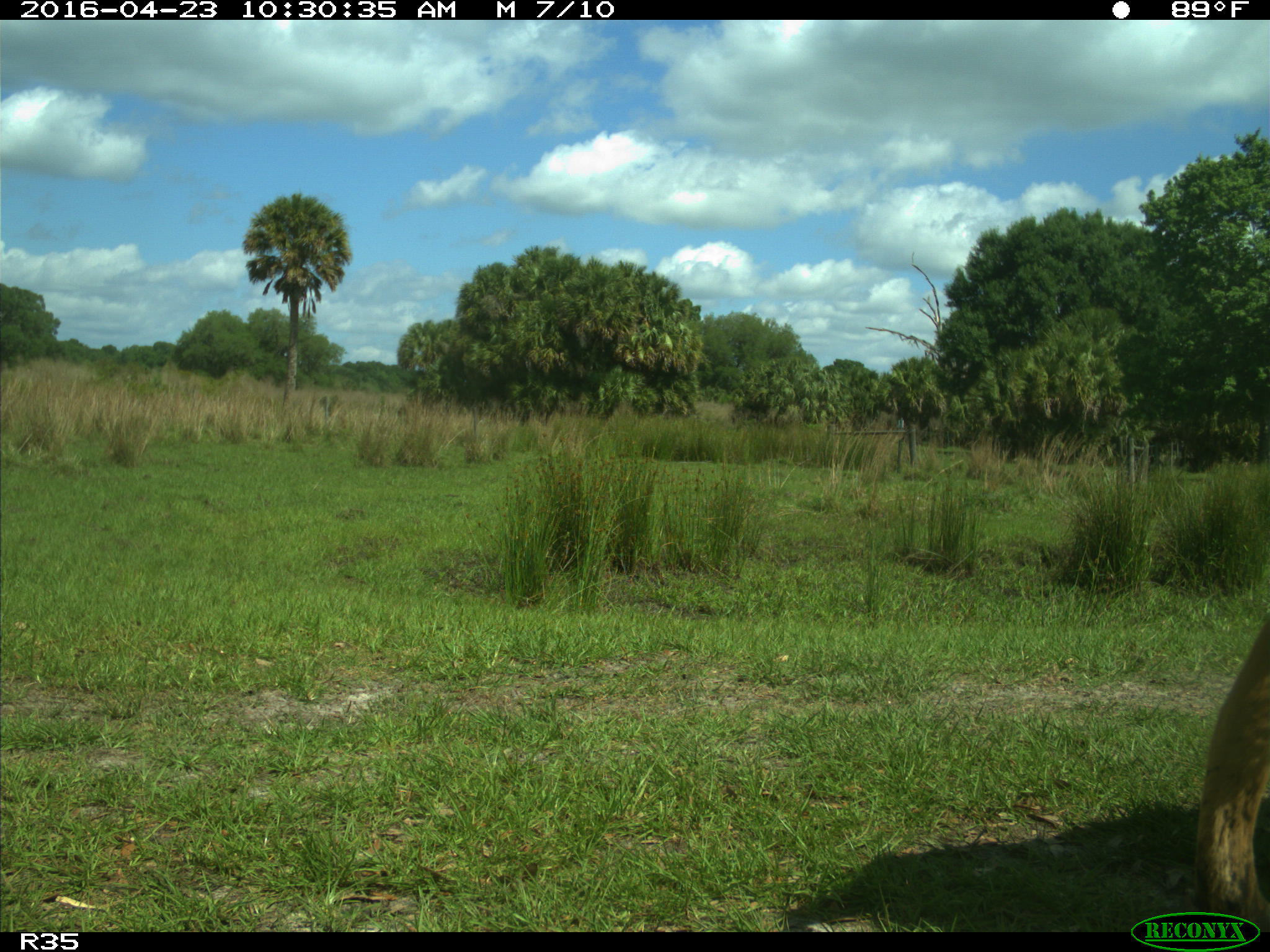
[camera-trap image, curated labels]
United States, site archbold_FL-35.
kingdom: Animalia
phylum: Chordata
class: Mammalia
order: Artiodactyla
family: Bovidae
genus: Bos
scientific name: Bos taurus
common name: domestic cow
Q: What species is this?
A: Bos taurus (domestic cow).